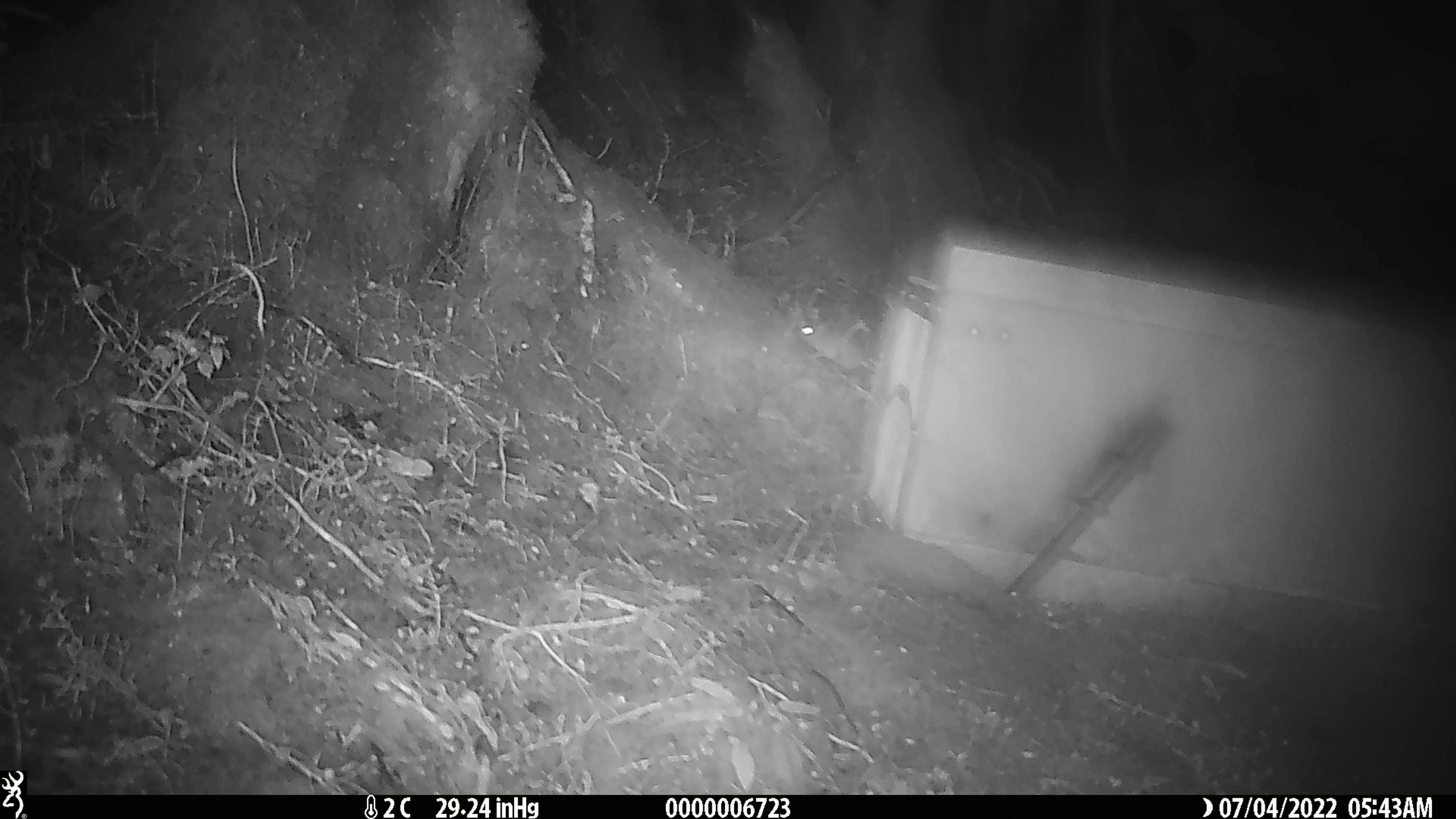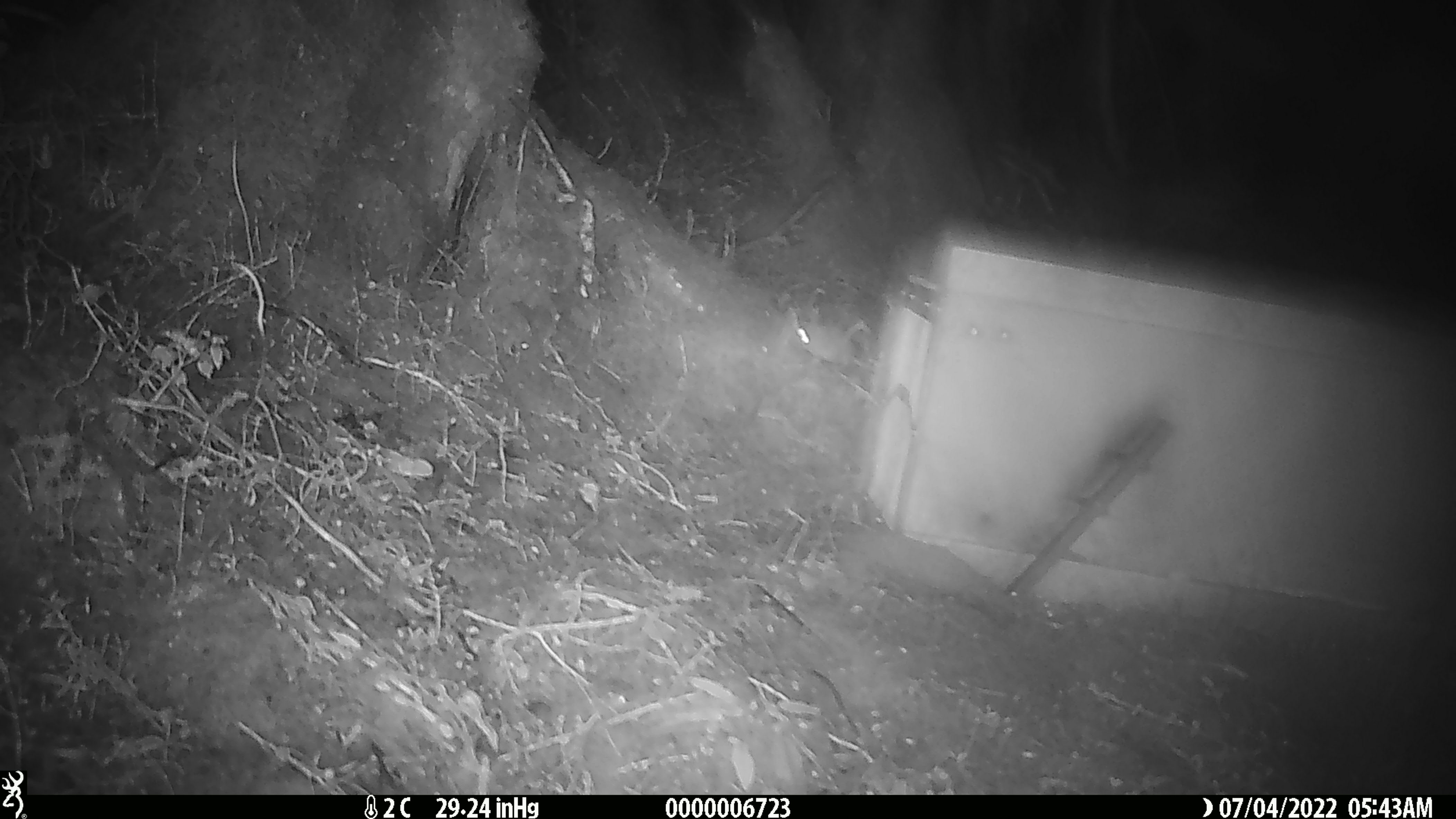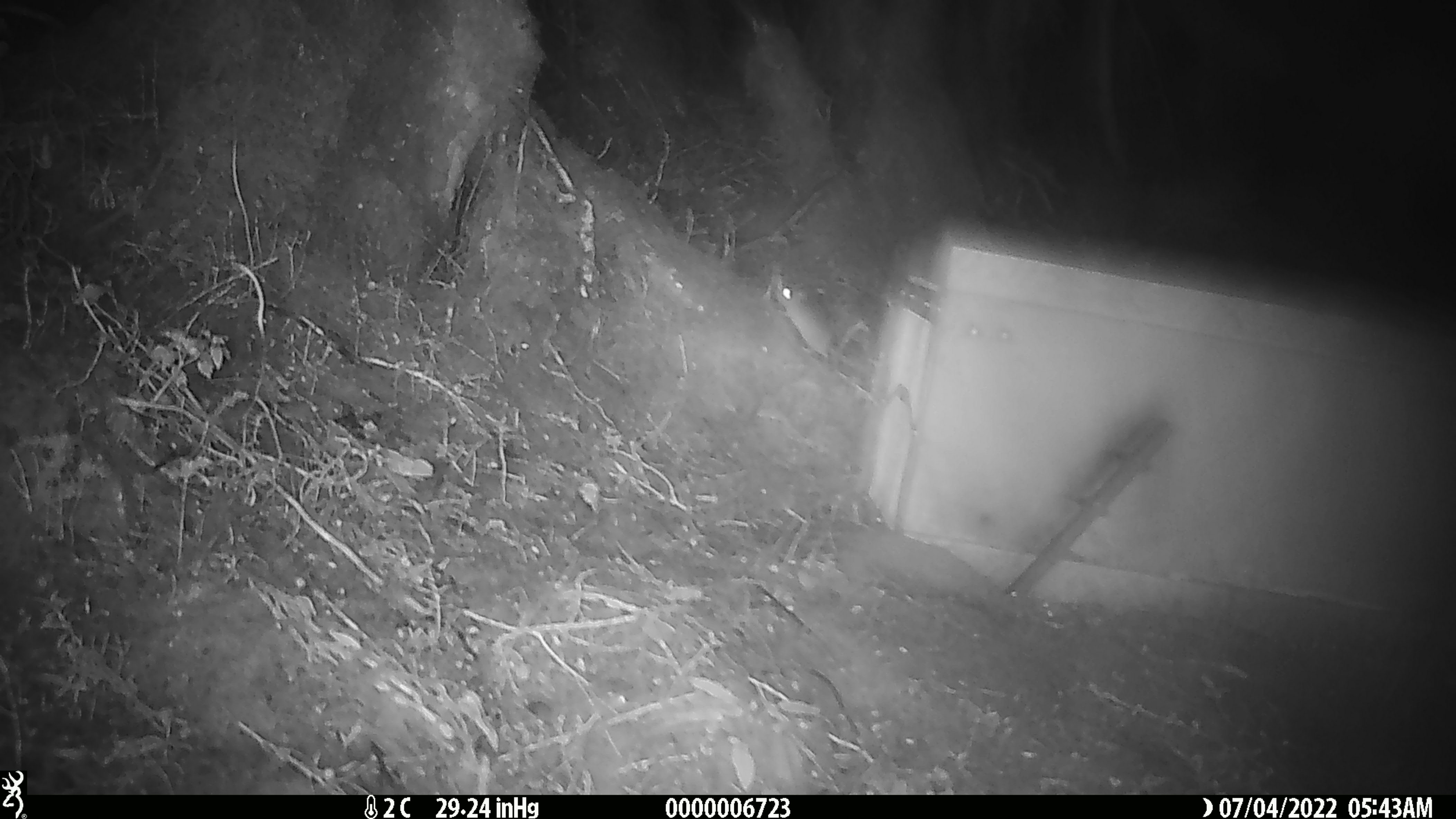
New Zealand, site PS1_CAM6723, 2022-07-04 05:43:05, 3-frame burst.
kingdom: Animalia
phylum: Chordata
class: Mammalia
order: Rodentia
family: Muridae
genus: Mus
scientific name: Mus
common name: mouse